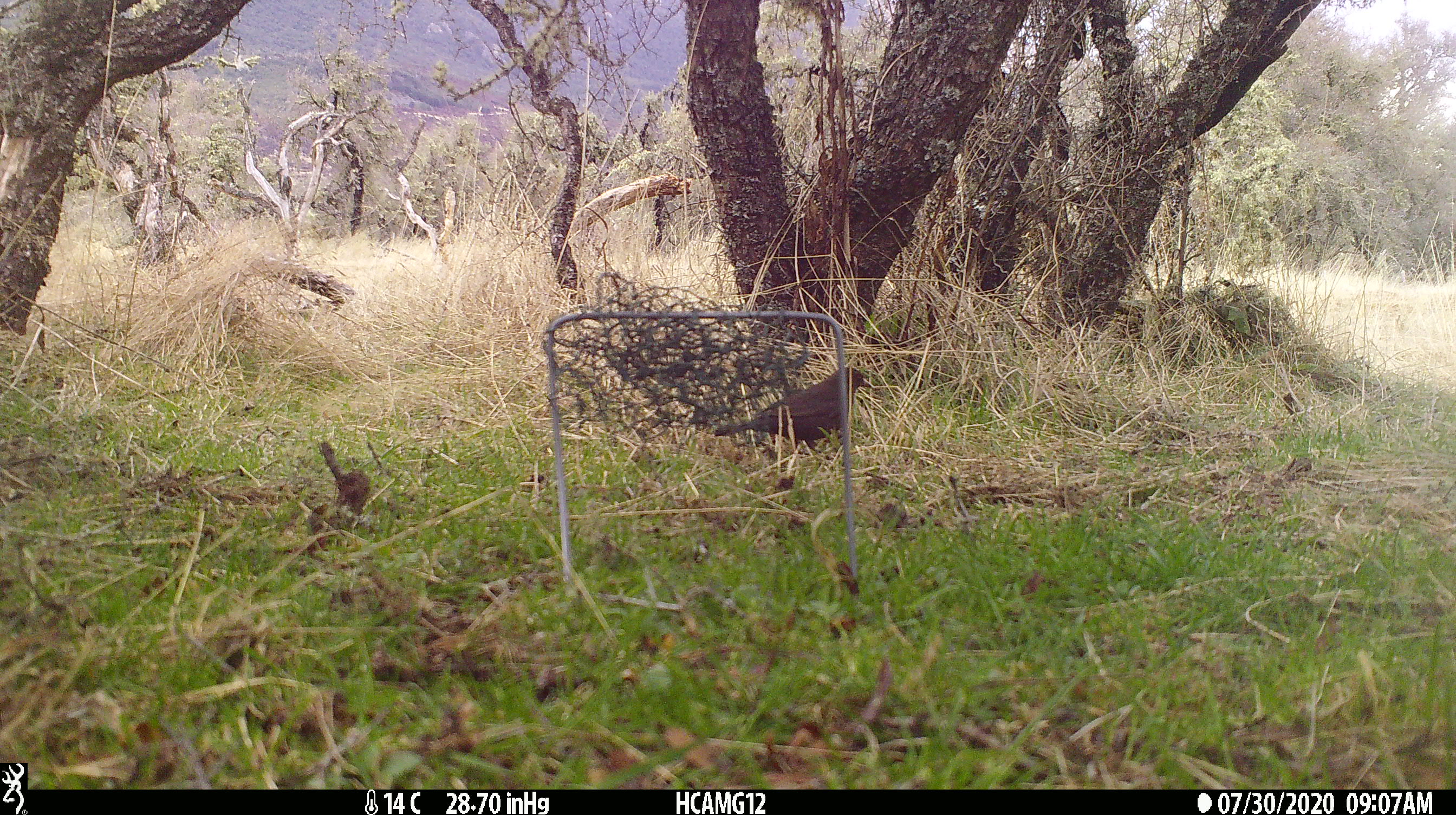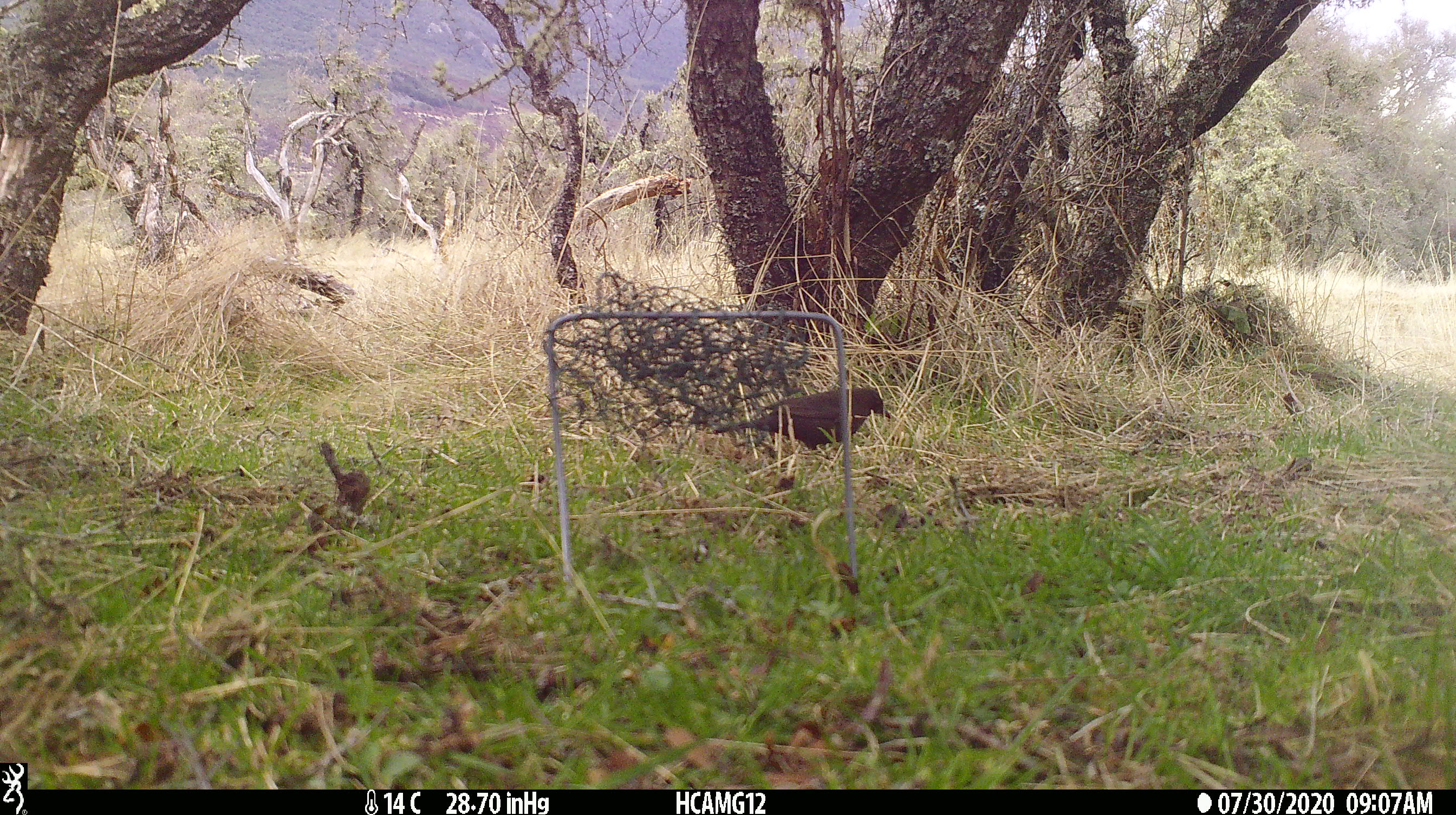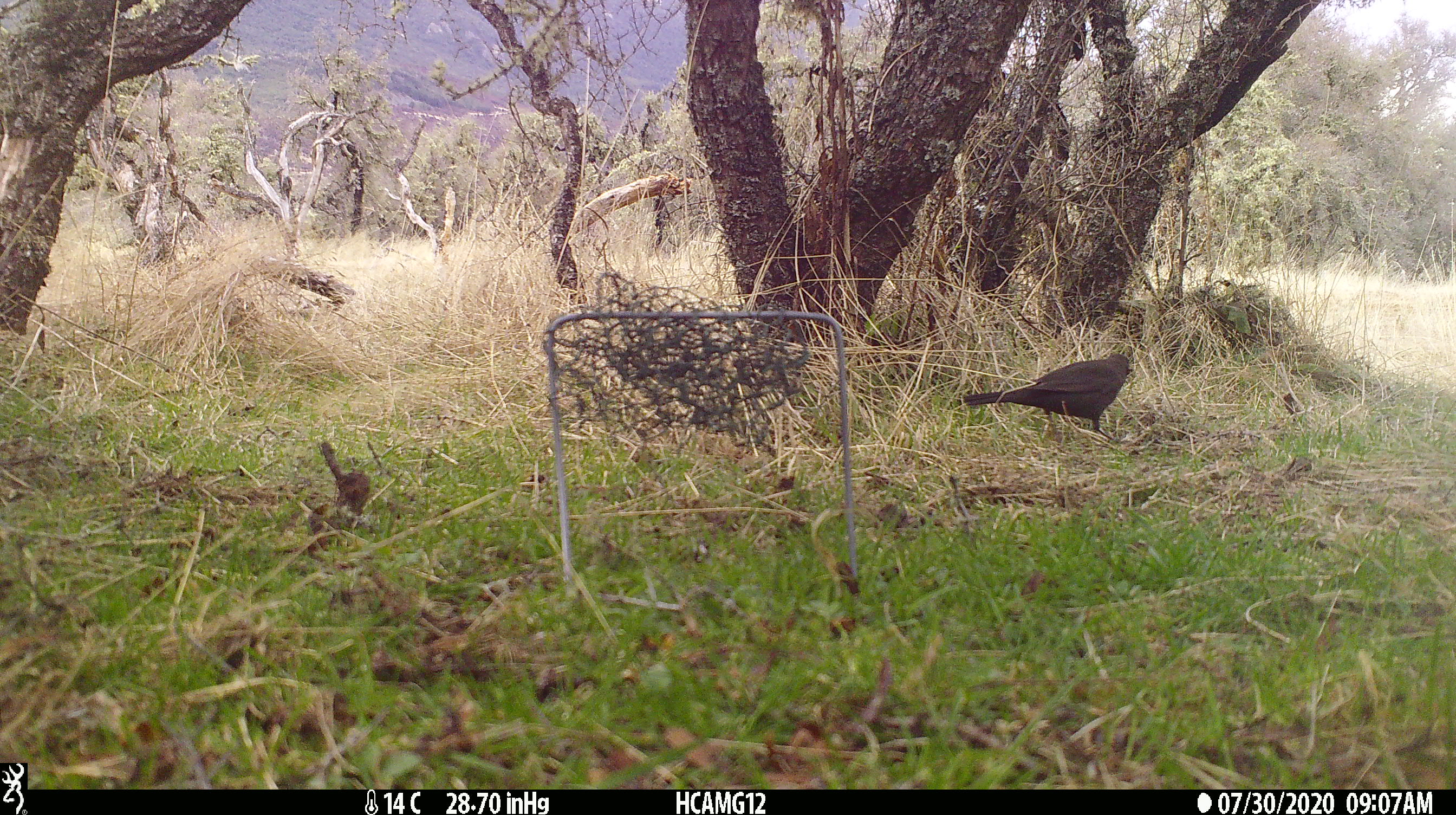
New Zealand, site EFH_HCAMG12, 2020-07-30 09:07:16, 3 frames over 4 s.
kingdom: Animalia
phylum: Chordata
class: Aves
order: Passeriformes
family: Turdidae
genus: Turdus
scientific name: Turdus merula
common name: eurasian blackbird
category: blackbird